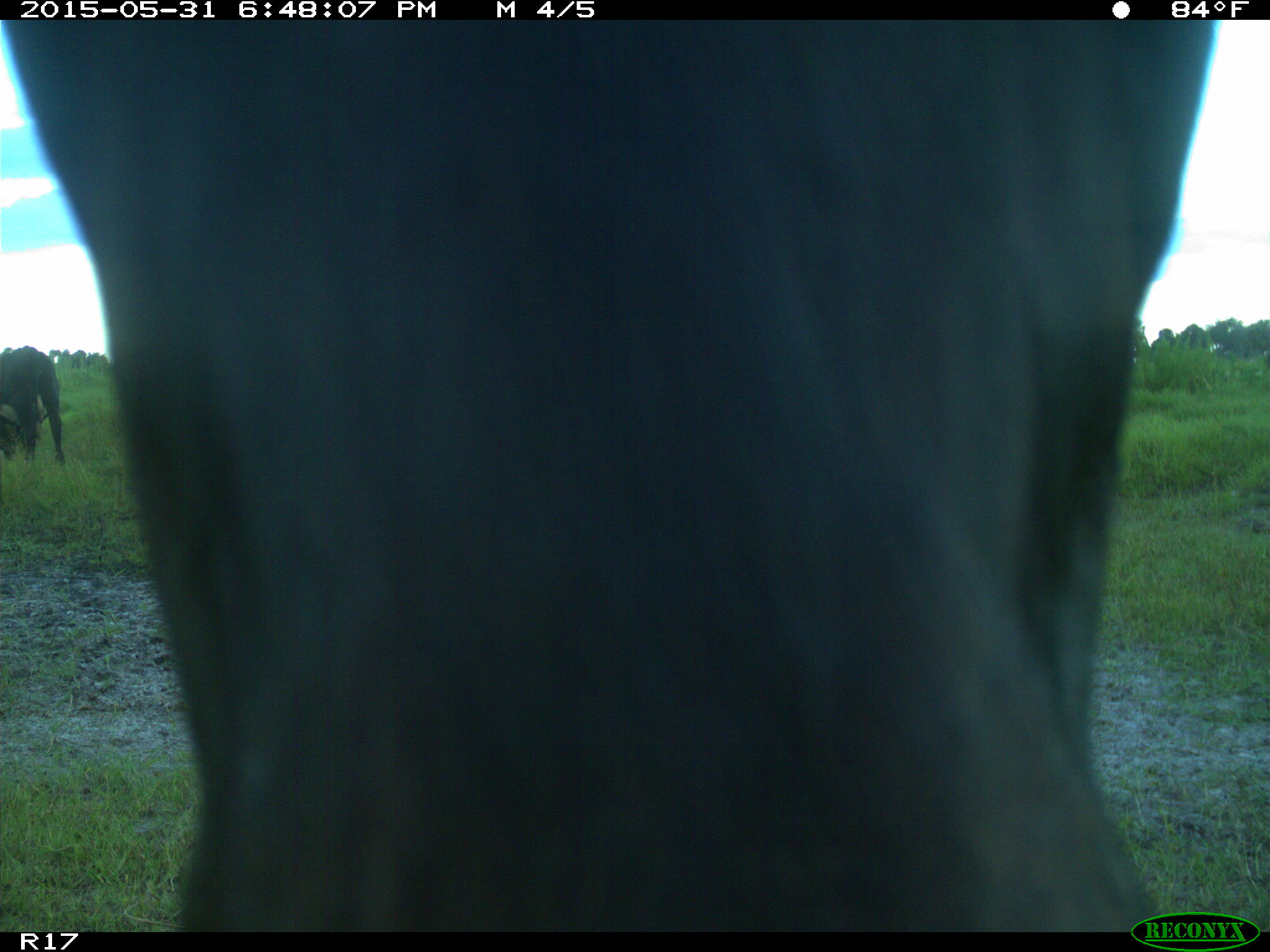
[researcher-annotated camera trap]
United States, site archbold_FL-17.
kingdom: Animalia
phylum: Chordata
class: Mammalia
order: Artiodactyla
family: Bovidae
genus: Bos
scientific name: Bos taurus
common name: domestic cow